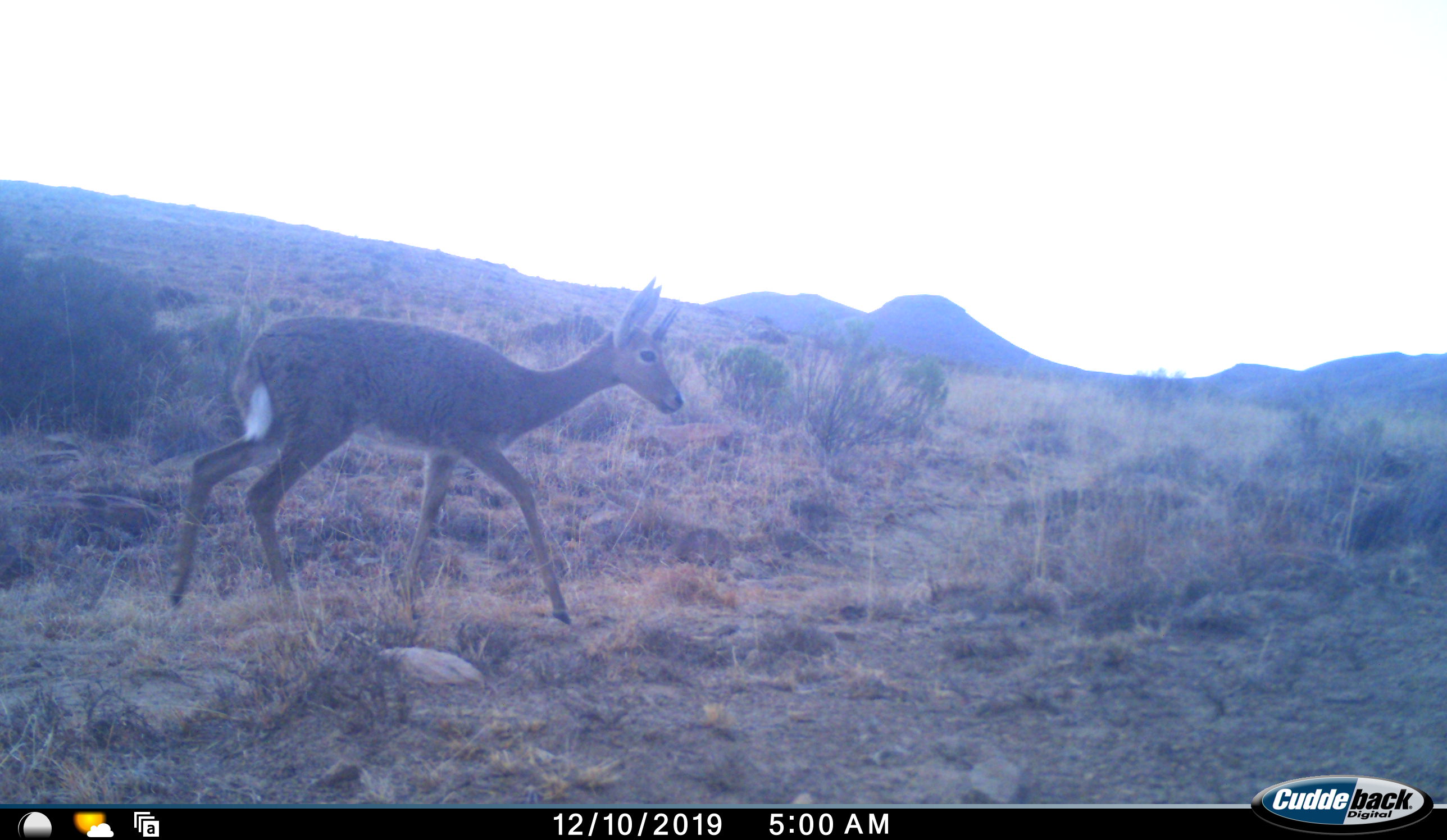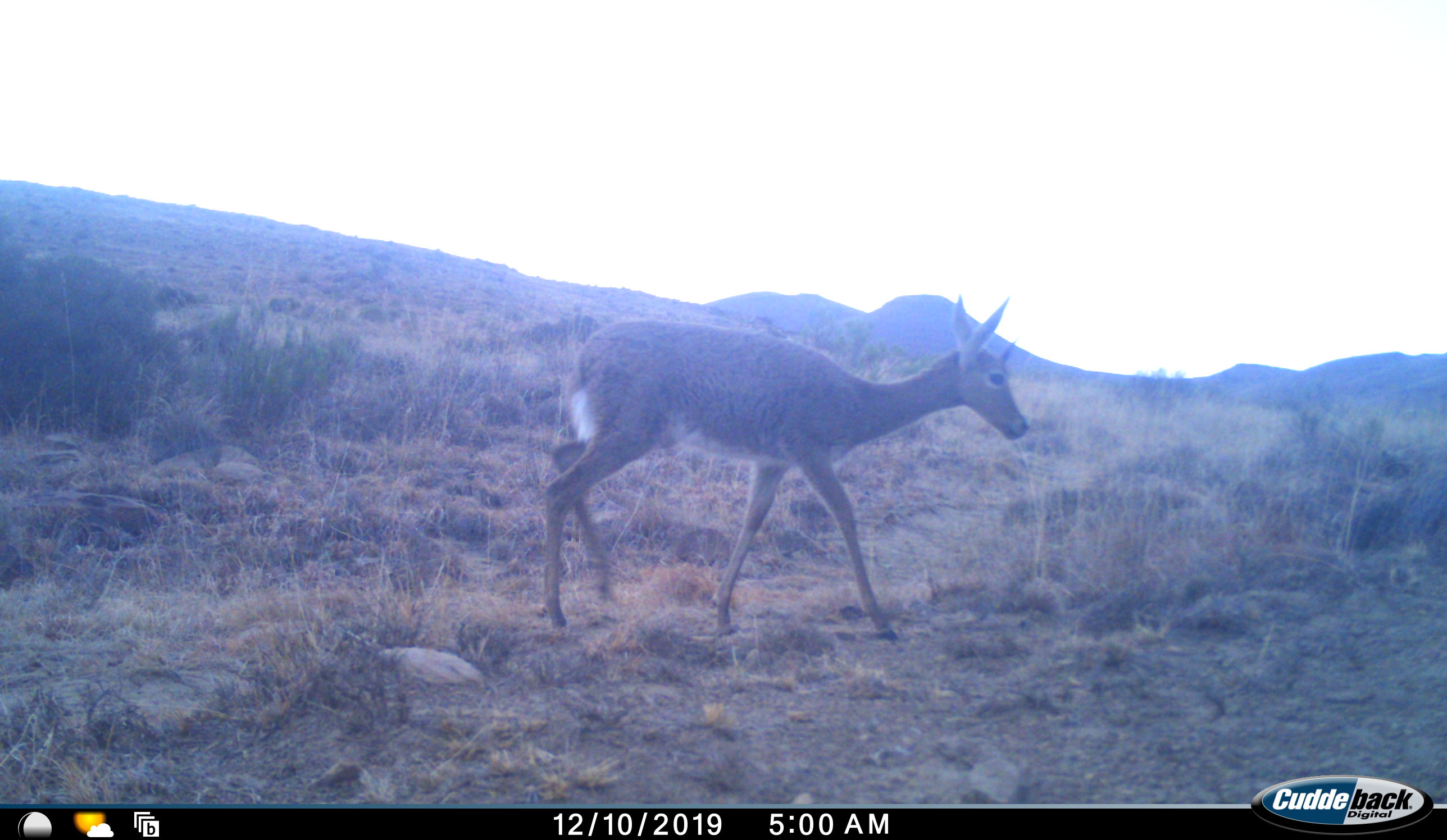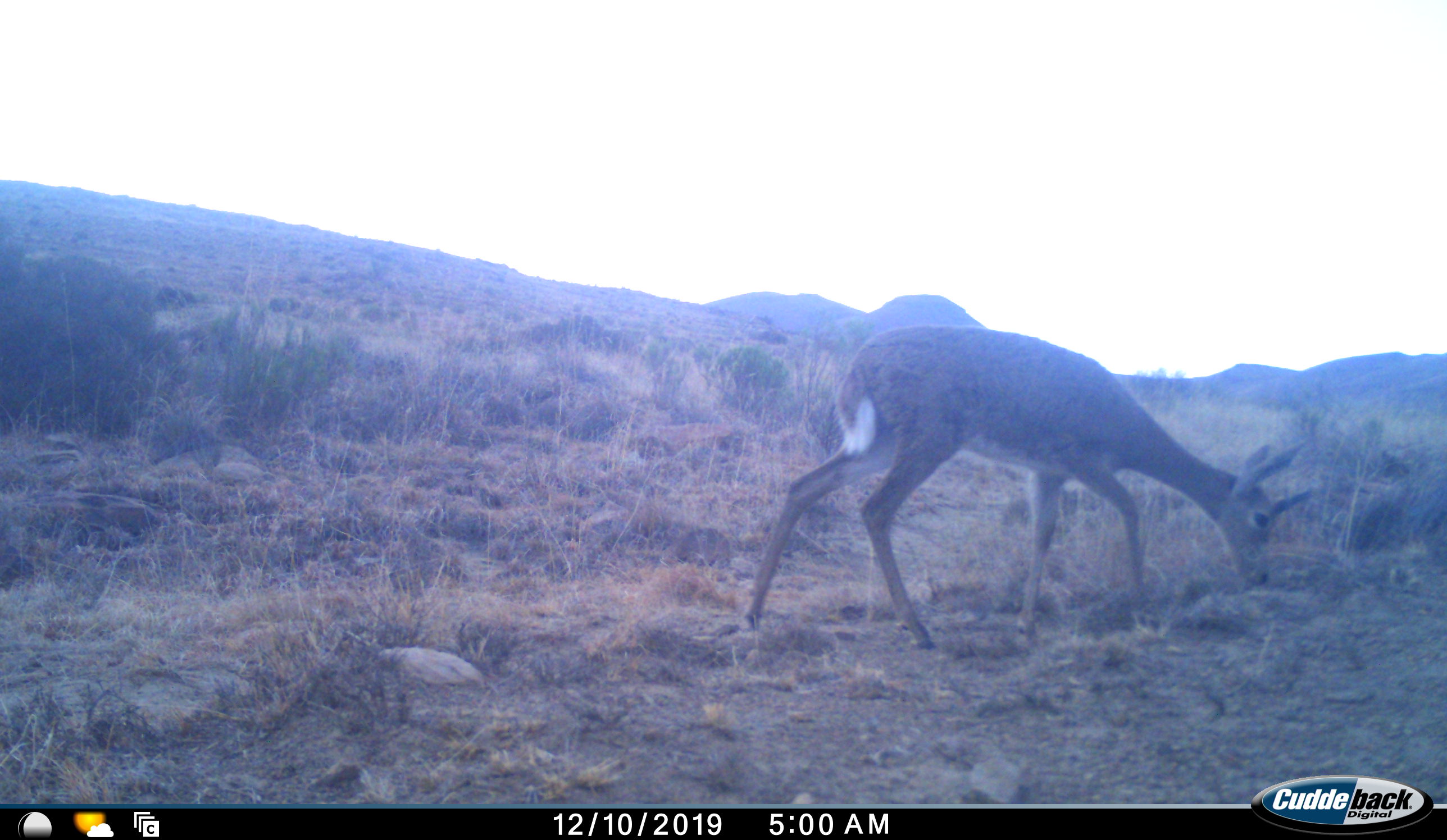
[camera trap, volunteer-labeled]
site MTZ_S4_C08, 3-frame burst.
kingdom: Animalia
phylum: Chordata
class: Mammalia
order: Artiodactyla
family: Bovidae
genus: Pelea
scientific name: Pelea capreolus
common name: grey rhebok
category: rhebokgrey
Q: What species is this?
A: Rhebokgrey (grey rhebok) (Pelea capreolus).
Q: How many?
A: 1.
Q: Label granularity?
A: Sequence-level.